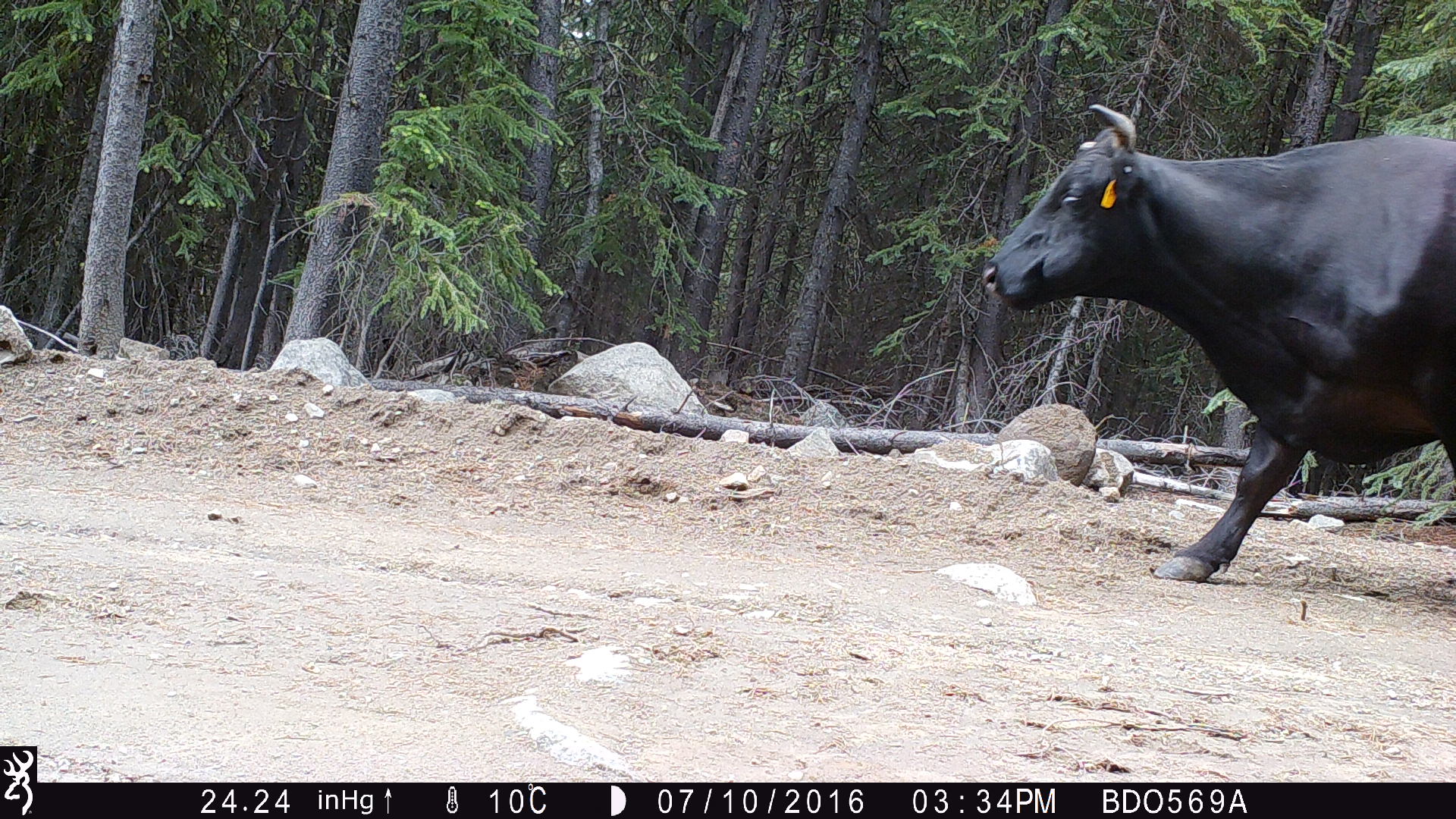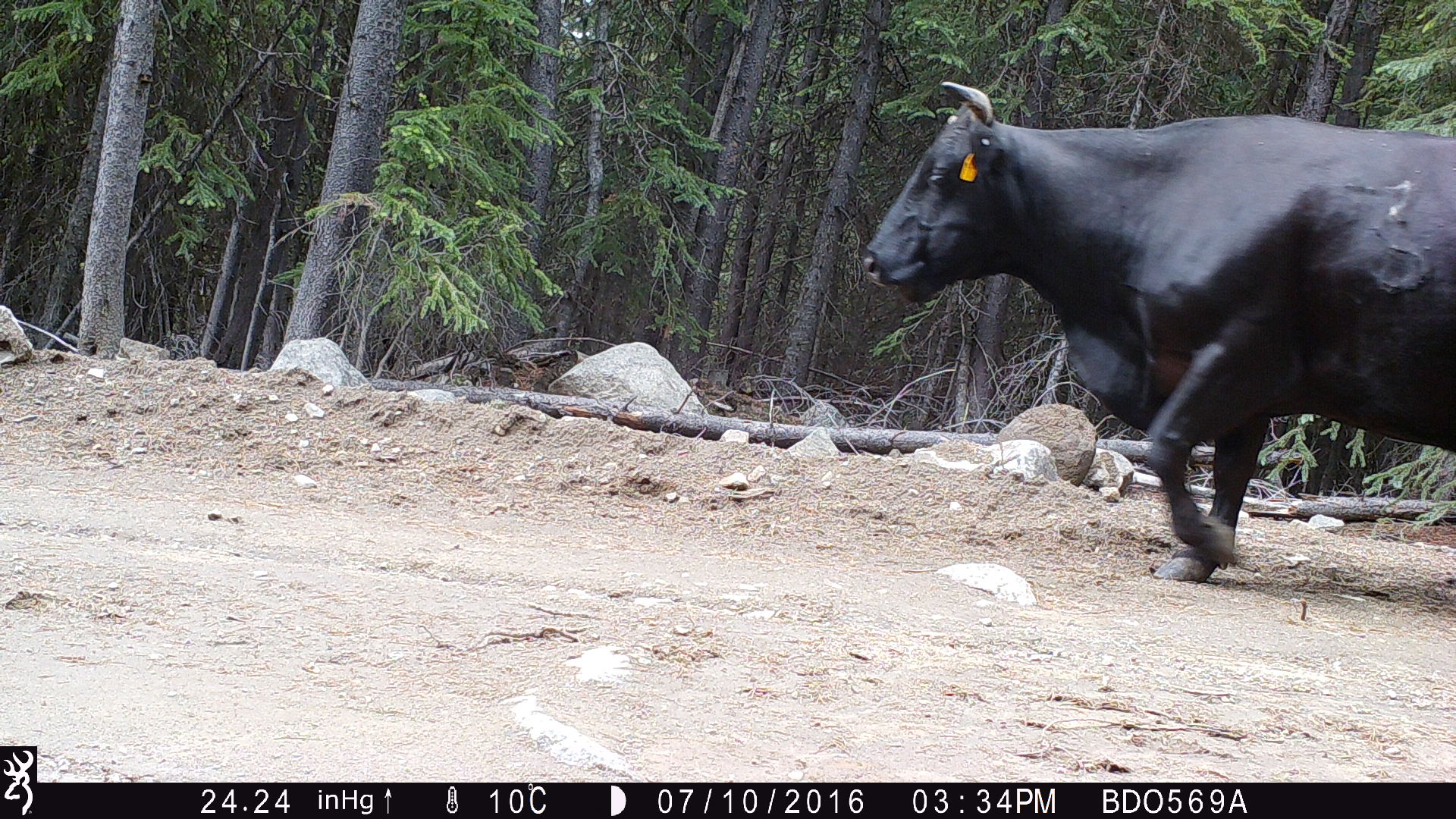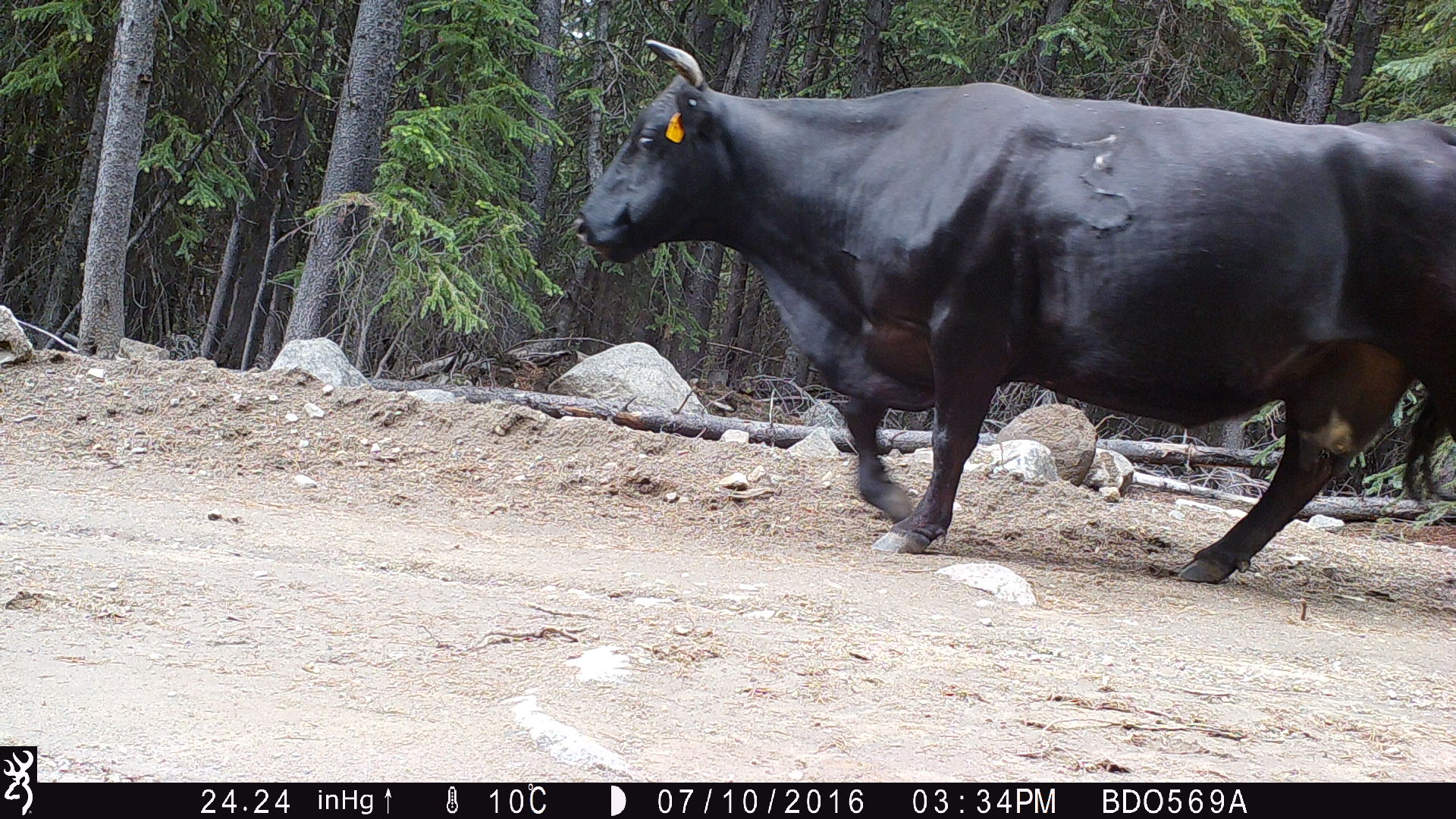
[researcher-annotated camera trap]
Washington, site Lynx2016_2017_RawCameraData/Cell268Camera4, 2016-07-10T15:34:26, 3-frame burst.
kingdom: Animalia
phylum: Chordata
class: Mammalia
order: Artiodactyla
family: Bovidae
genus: Bos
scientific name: Bos taurus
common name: domestic cattle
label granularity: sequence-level